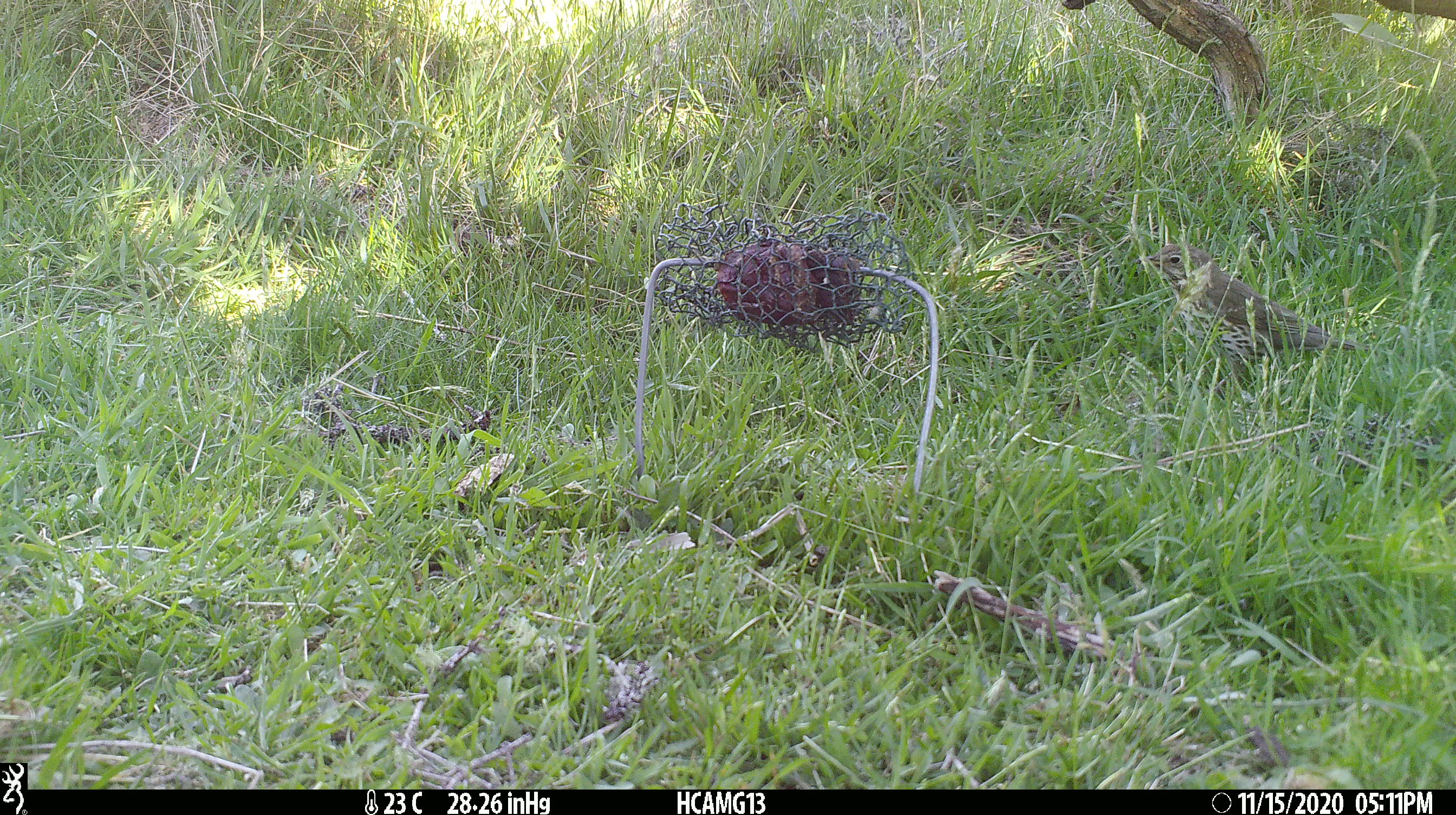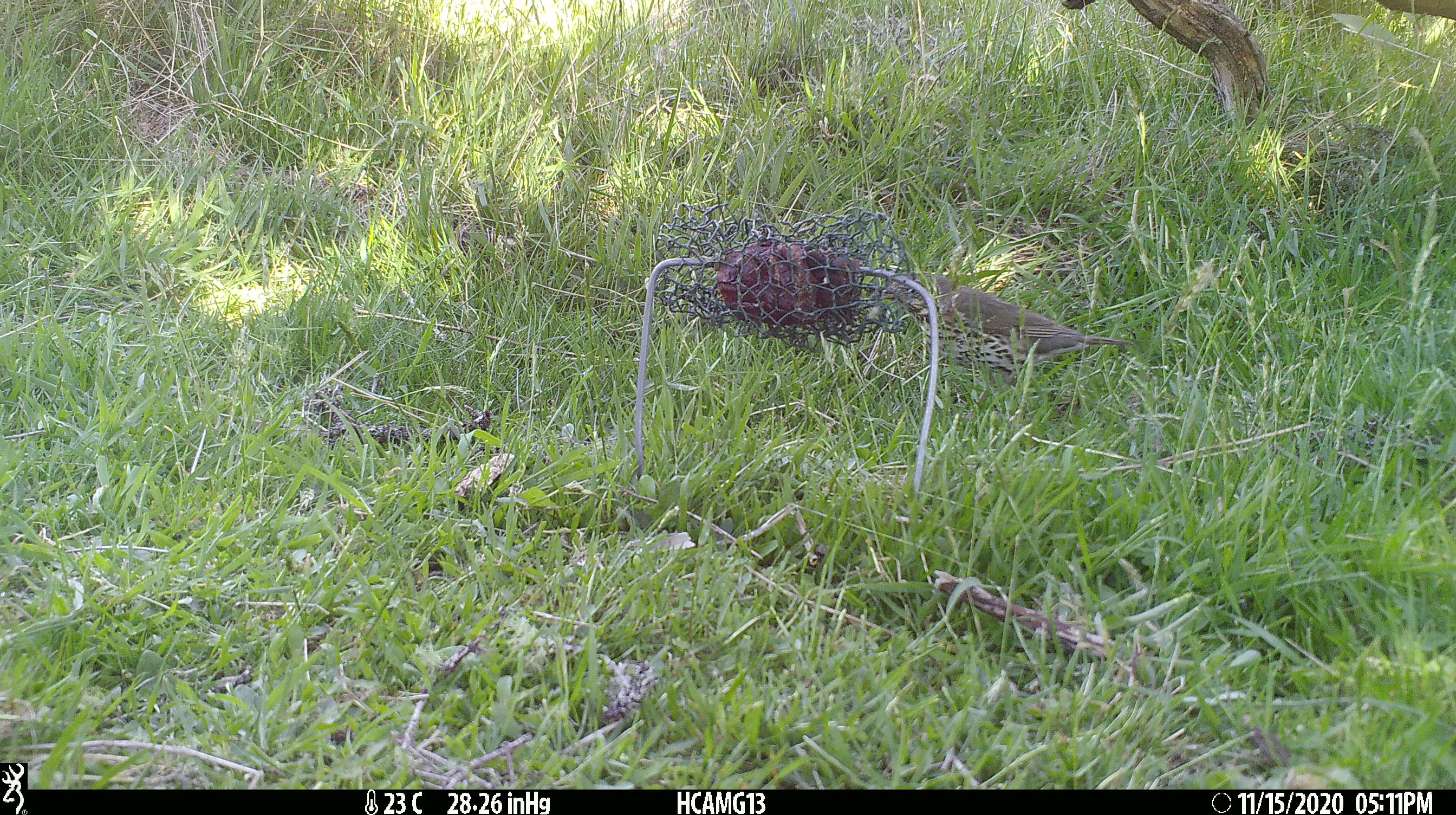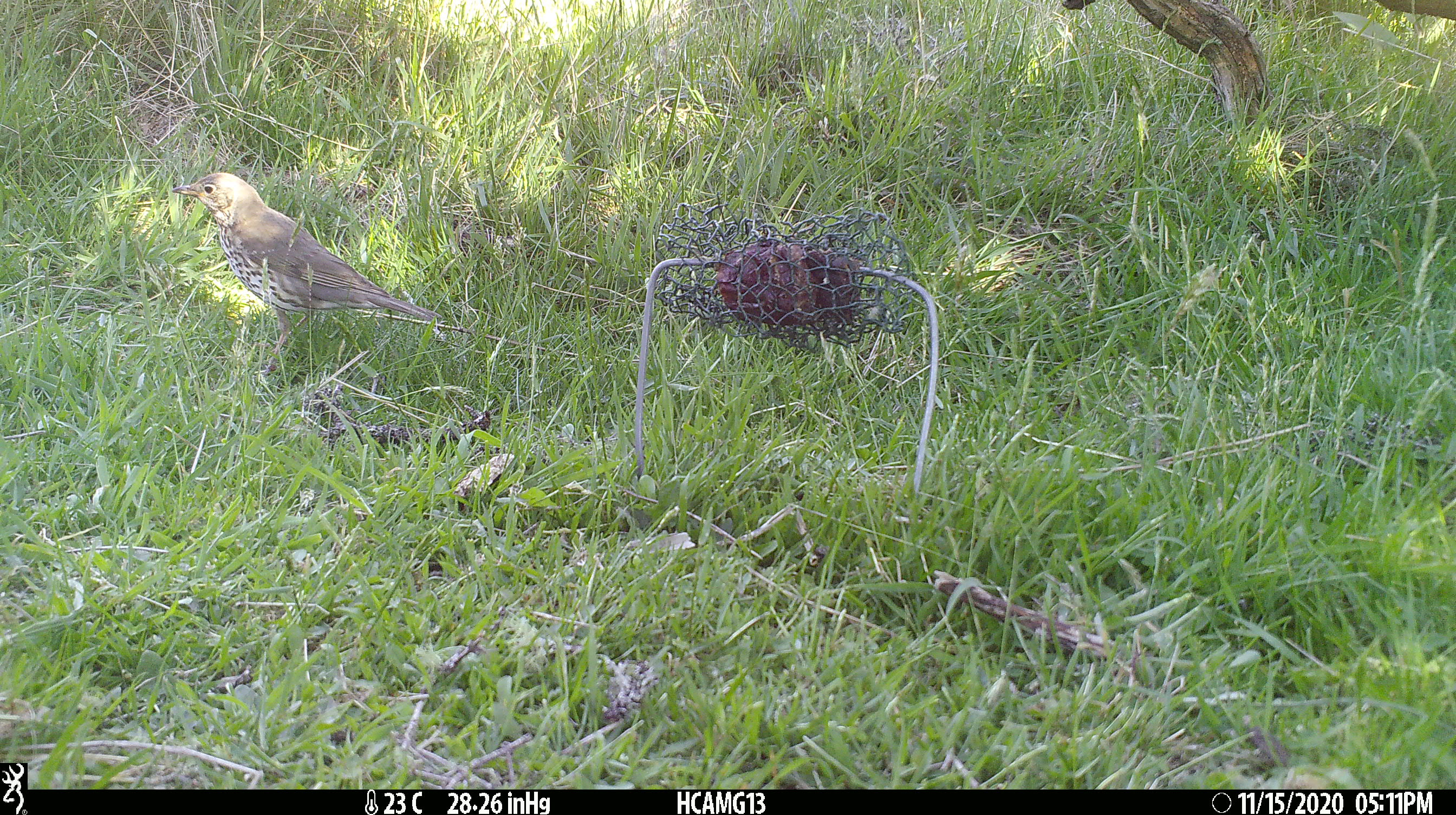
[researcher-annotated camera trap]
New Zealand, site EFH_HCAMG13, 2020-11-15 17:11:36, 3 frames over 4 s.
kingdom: Animalia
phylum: Chordata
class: Aves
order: Passeriformes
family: Turdidae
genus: Turdus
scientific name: Turdus philomelos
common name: song thrush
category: thrush